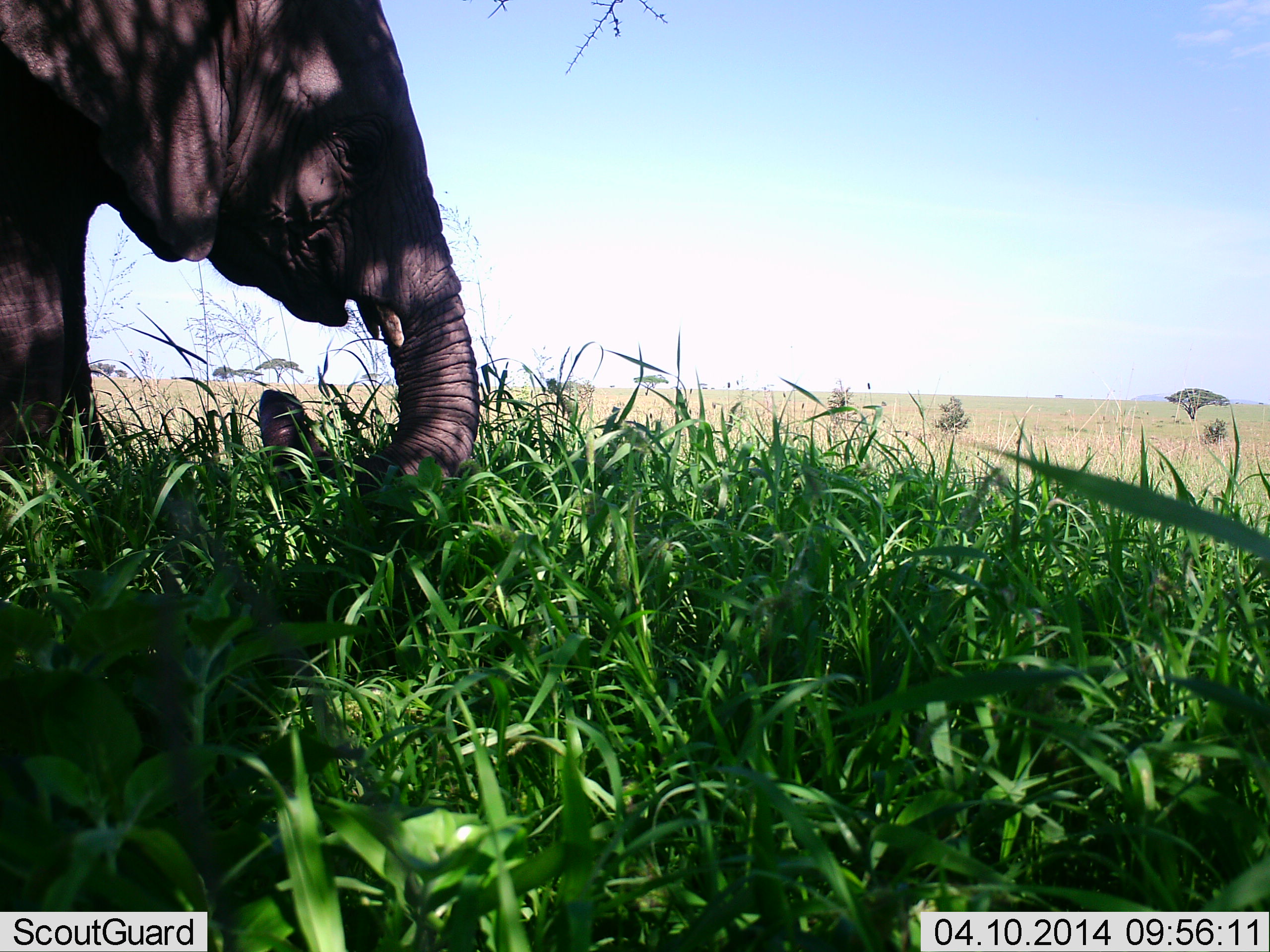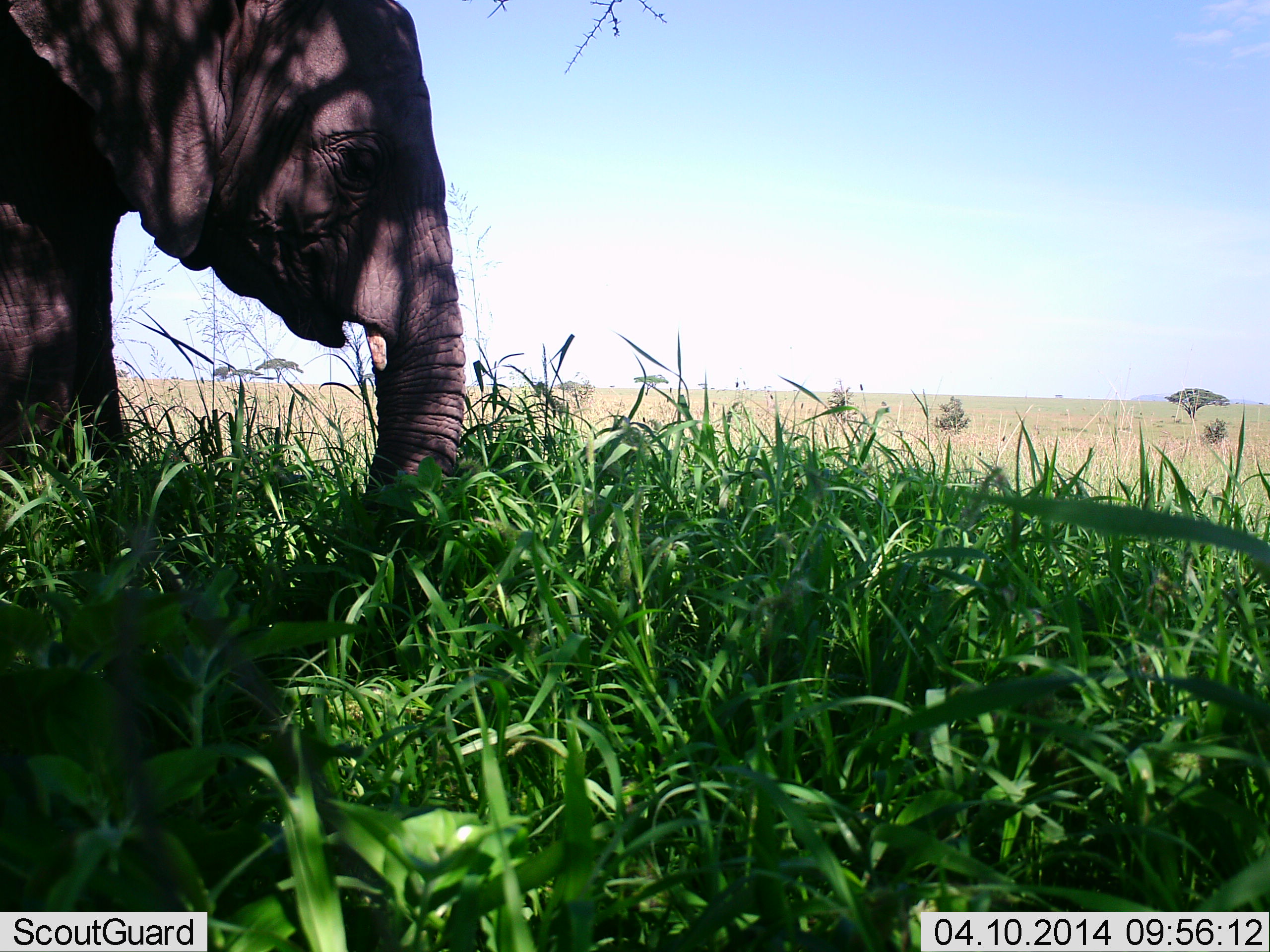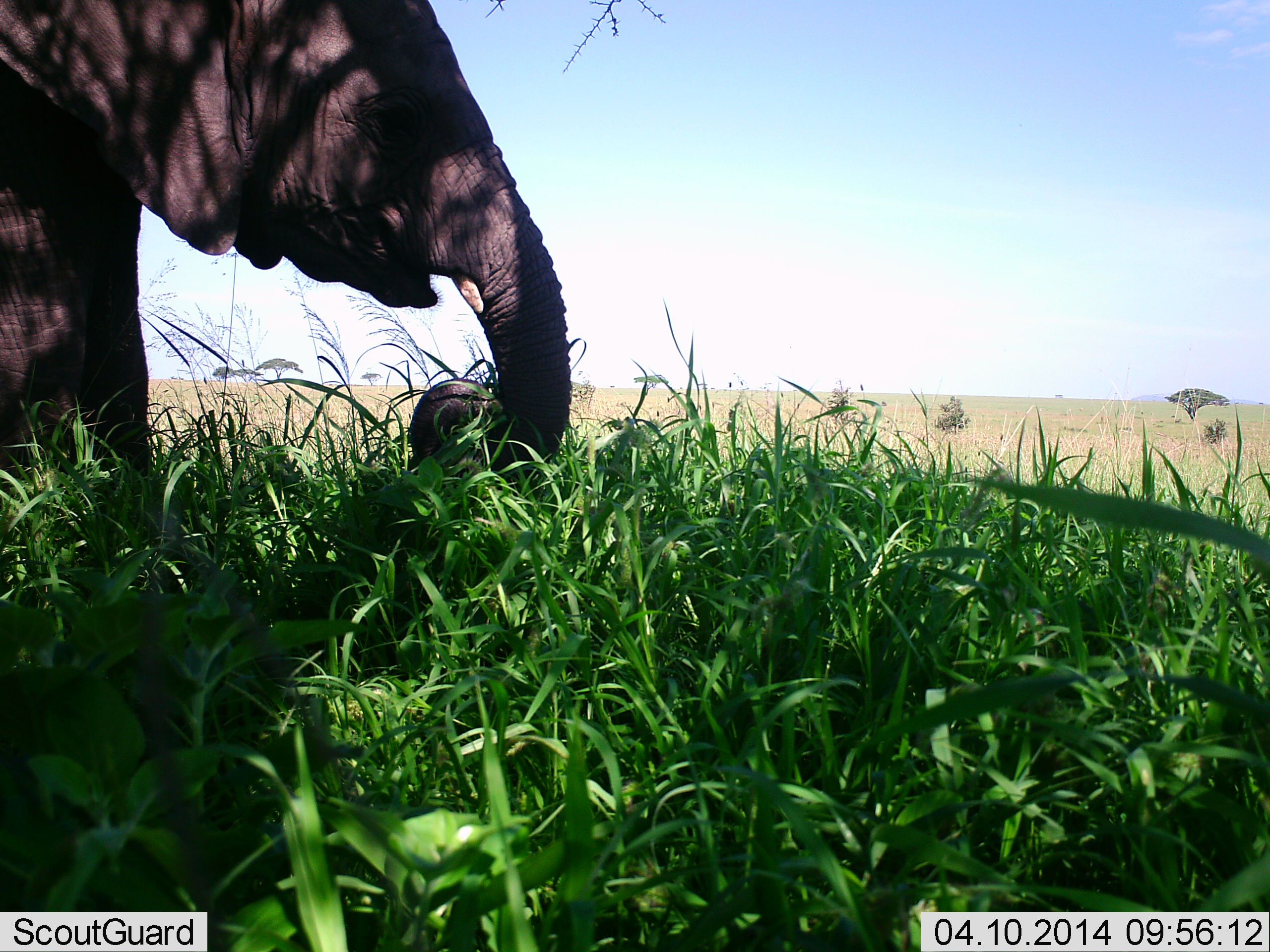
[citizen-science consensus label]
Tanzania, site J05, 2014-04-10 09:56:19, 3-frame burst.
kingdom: Animalia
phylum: Chordata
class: Mammalia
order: Proboscidea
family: Elephantidae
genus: Loxodonta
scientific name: Loxodonta africana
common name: african bush elephant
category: elephant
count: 1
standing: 20%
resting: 0%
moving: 10%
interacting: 0%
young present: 10%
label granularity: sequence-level